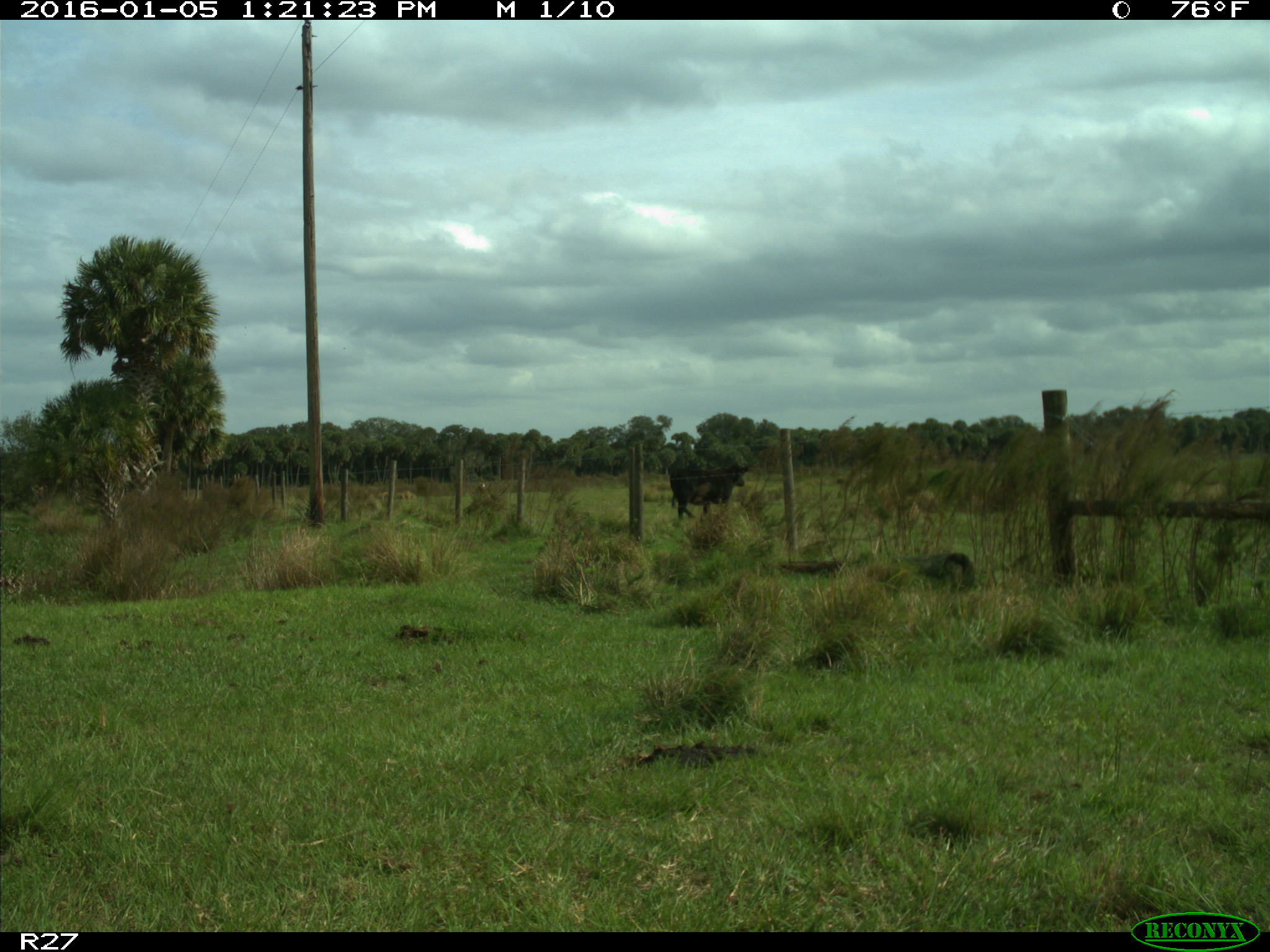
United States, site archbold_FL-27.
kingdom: Animalia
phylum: Chordata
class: Mammalia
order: Artiodactyla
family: Bovidae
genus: Bos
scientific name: Bos taurus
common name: domestic cow